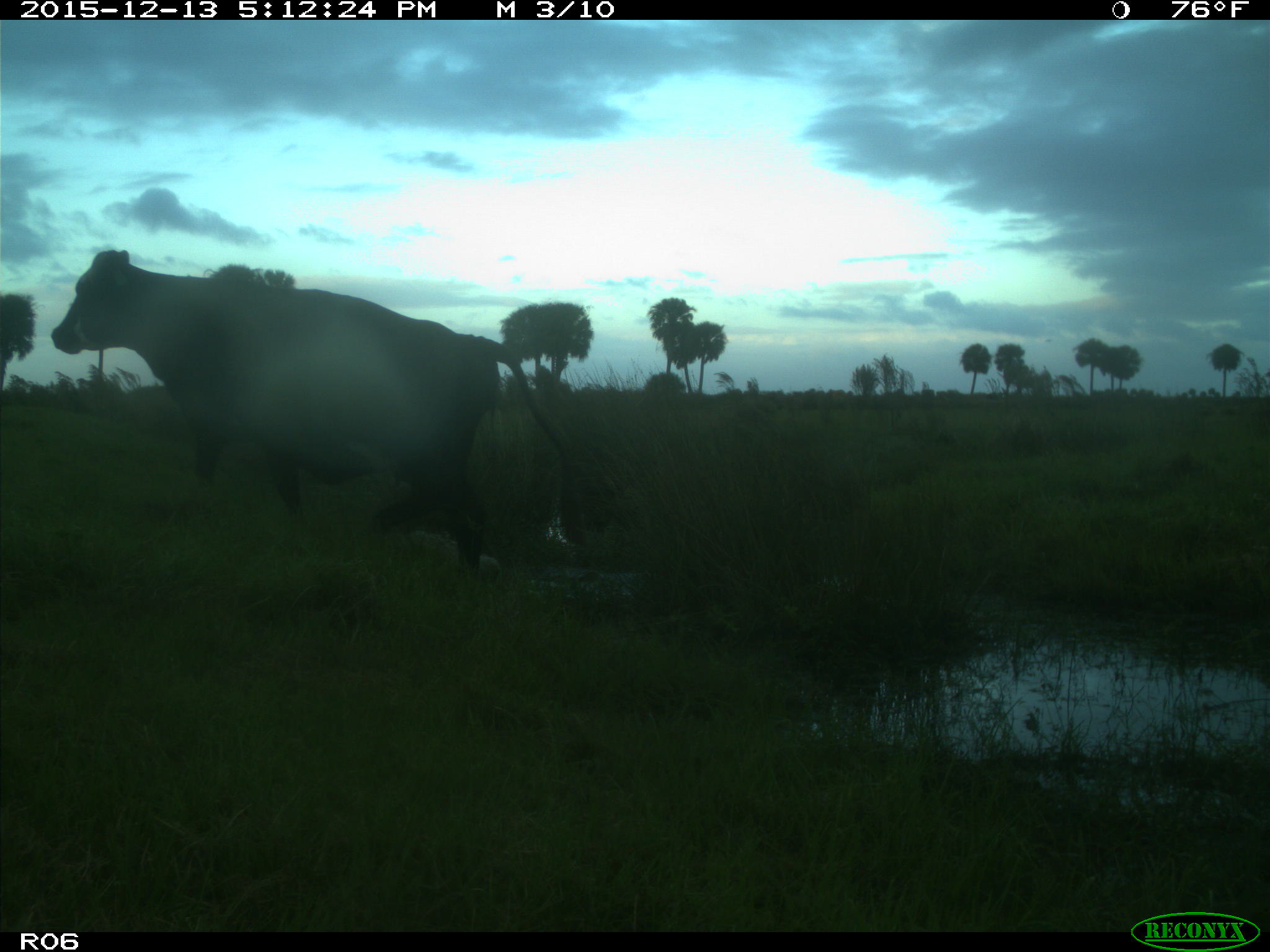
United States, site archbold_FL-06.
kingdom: Animalia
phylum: Chordata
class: Mammalia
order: Artiodactyla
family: Bovidae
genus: Bos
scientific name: Bos taurus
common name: domestic cow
Bos taurus (domestic cow).